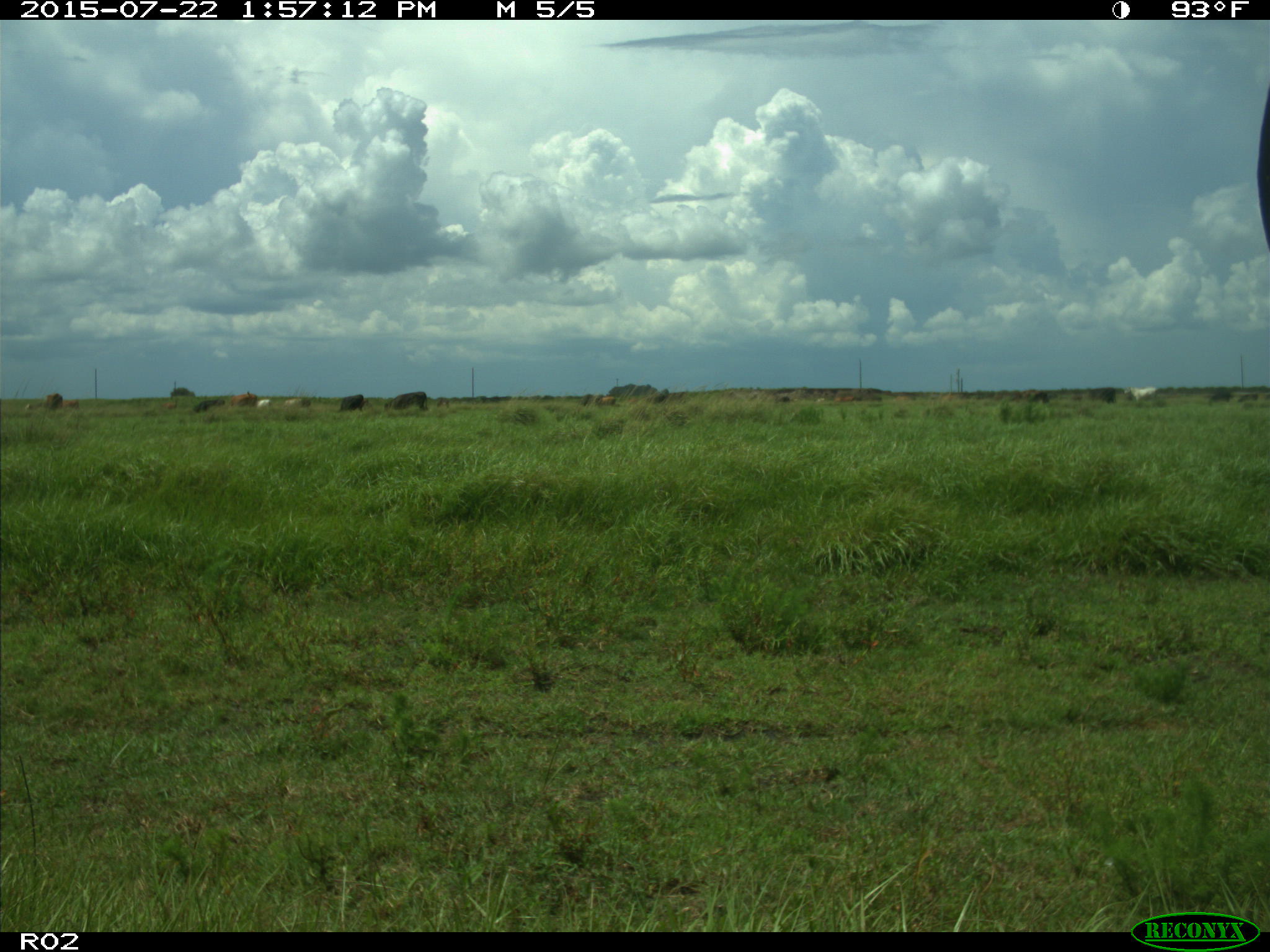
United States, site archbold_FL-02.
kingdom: Animalia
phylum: Chordata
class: Mammalia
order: Artiodactyla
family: Bovidae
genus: Bos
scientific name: Bos taurus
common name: domestic cow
Bos taurus (domestic cow).